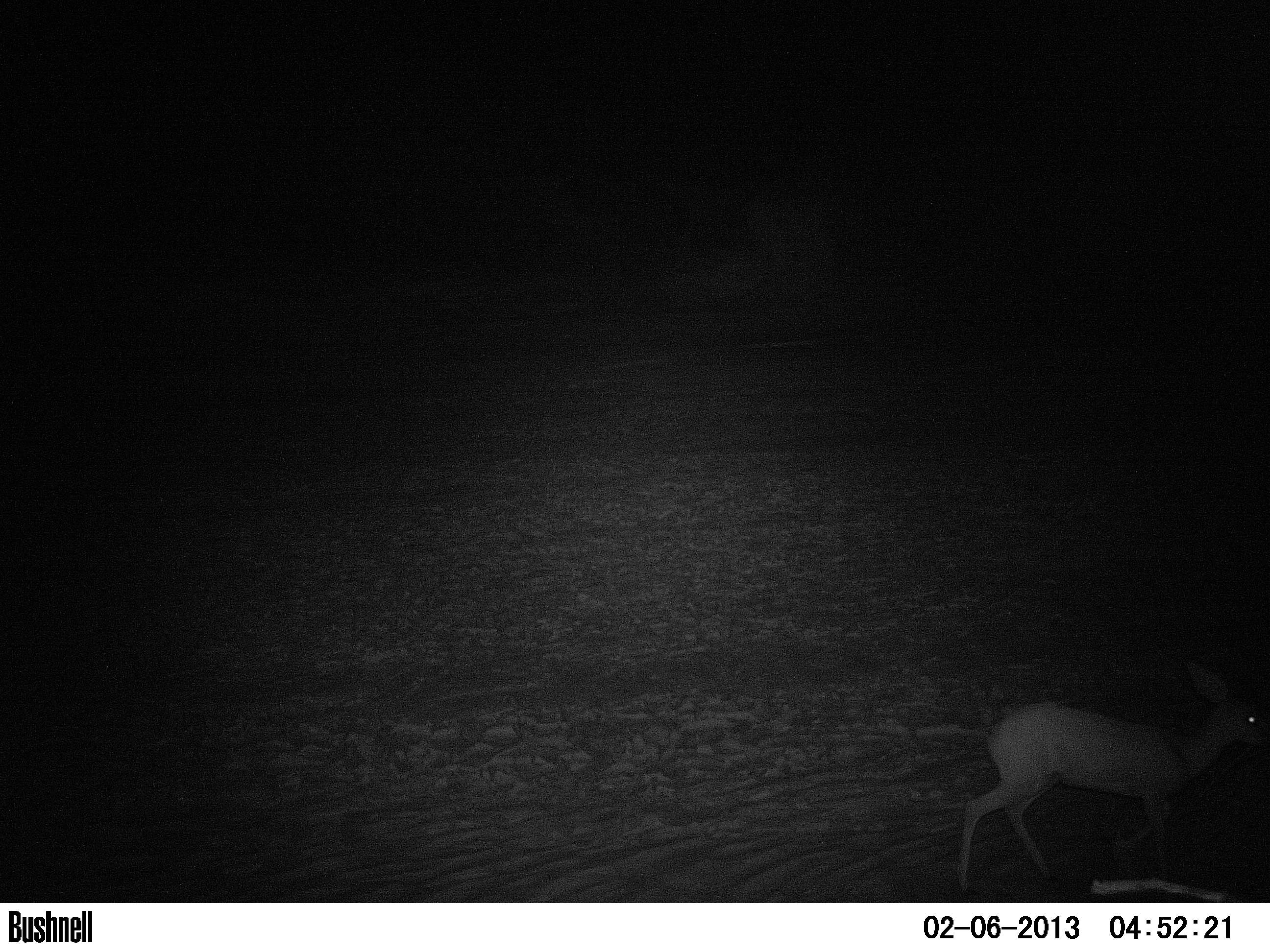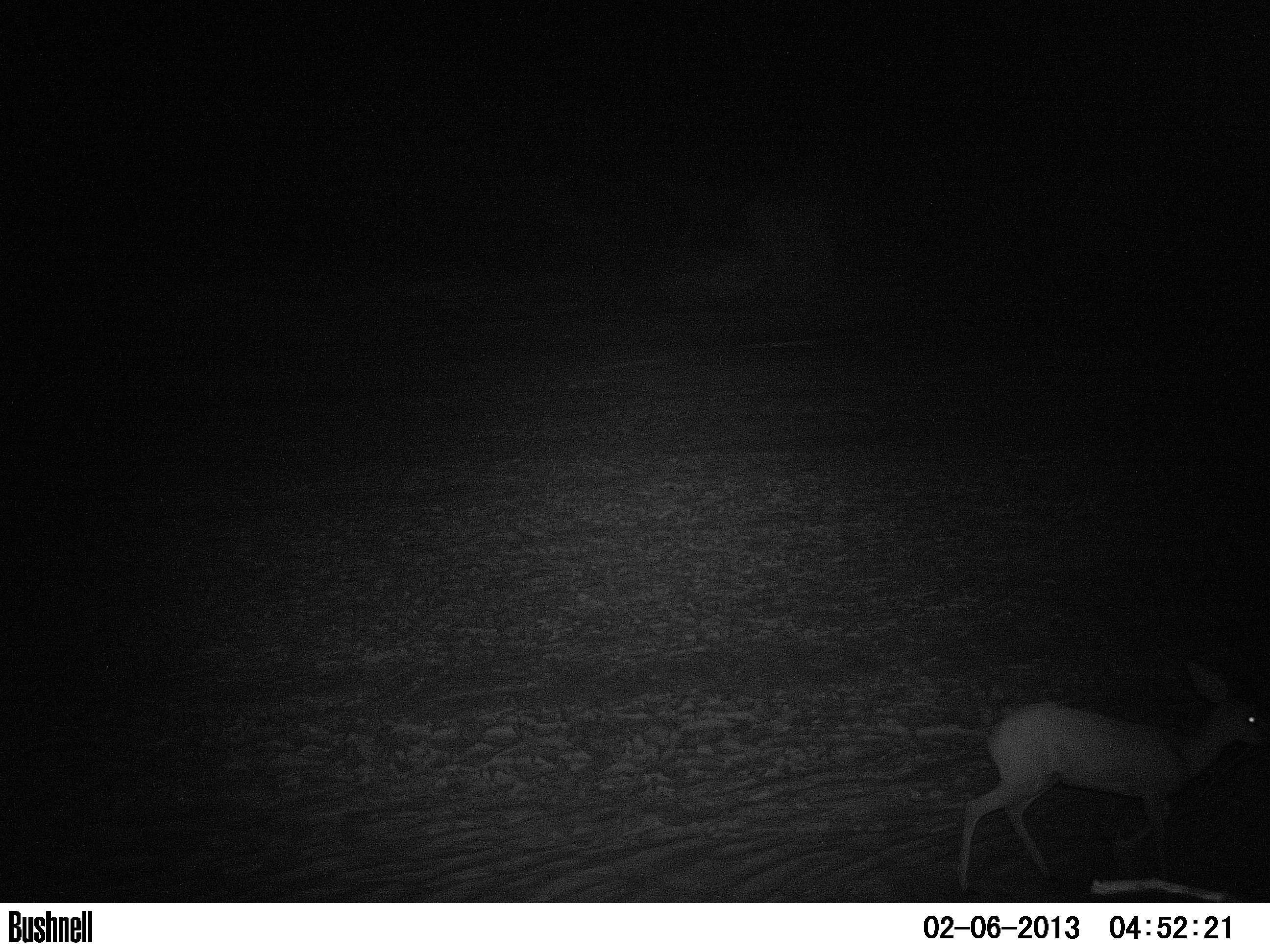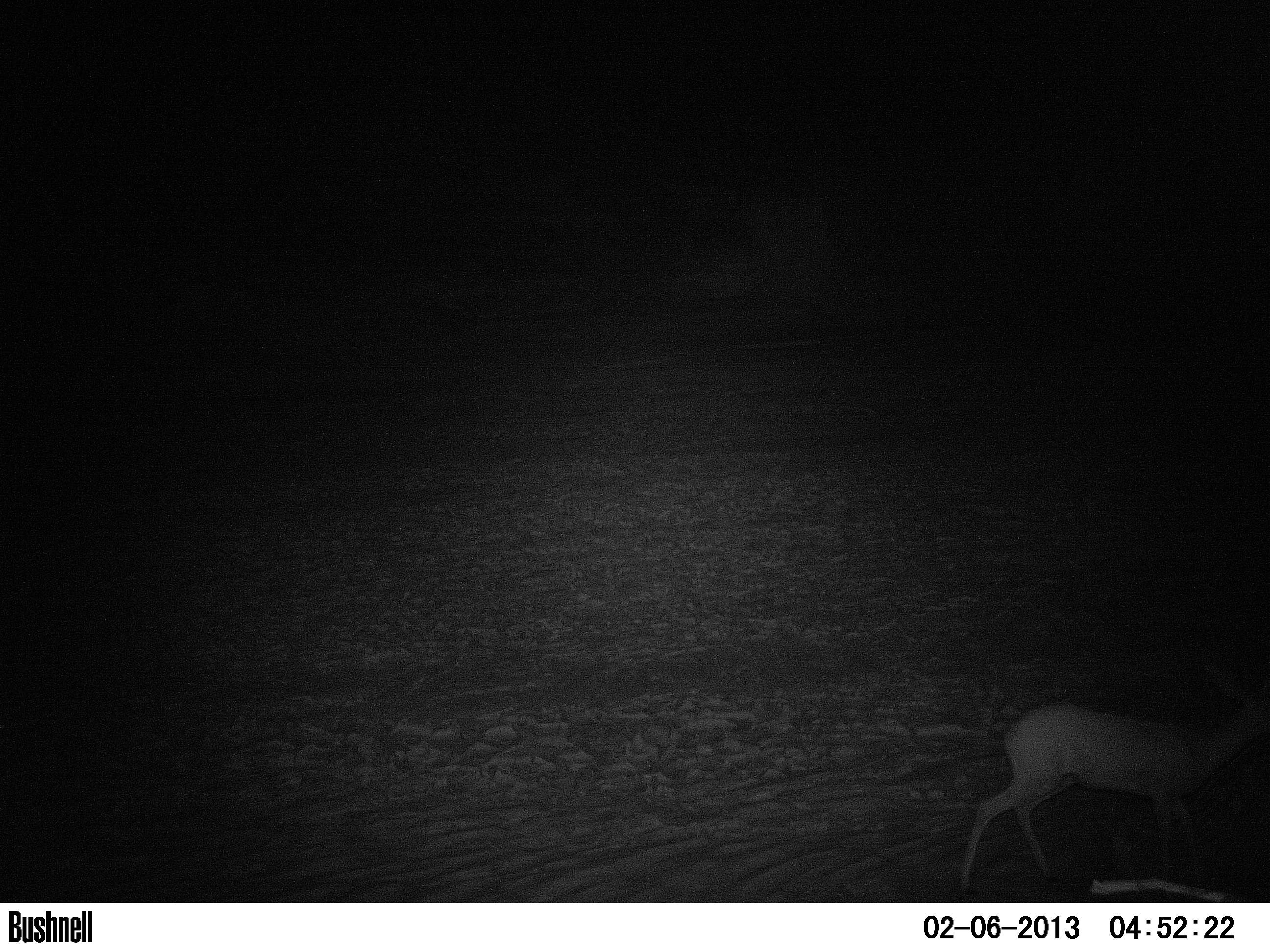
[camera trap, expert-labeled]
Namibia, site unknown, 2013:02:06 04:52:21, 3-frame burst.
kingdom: Animalia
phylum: Chordata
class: Mammalia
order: Artiodactyla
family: Bovidae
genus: Raphicerus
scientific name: Raphicerus campestris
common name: steenbok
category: raphiceros campestris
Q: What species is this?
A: Raphiceros campestris (steenbok) (Raphicerus campestris).